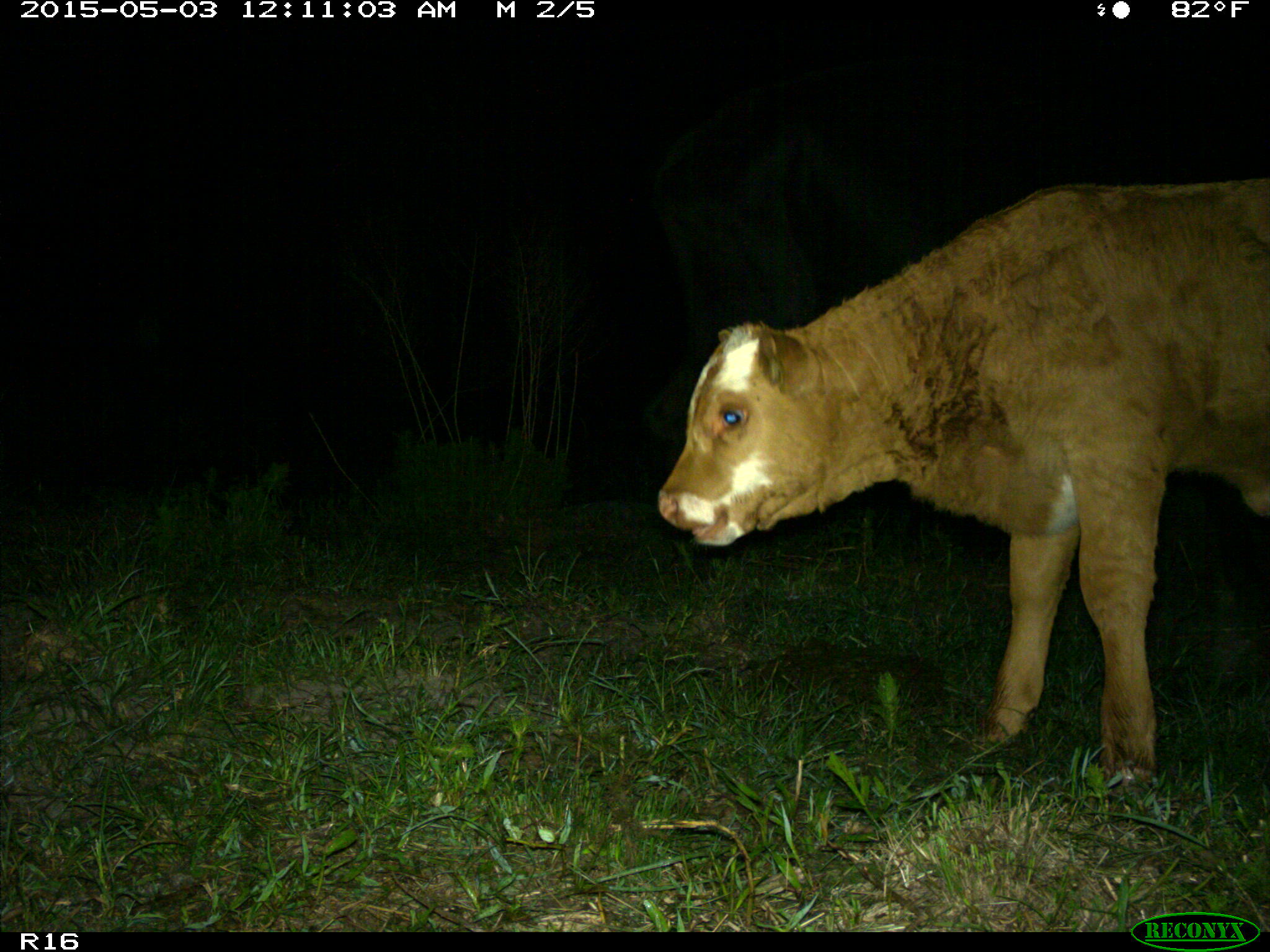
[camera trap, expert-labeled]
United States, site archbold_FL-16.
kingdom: Animalia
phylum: Chordata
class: Mammalia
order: Artiodactyla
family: Bovidae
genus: Bos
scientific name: Bos taurus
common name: domestic cow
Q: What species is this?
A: Bos taurus (domestic cow).